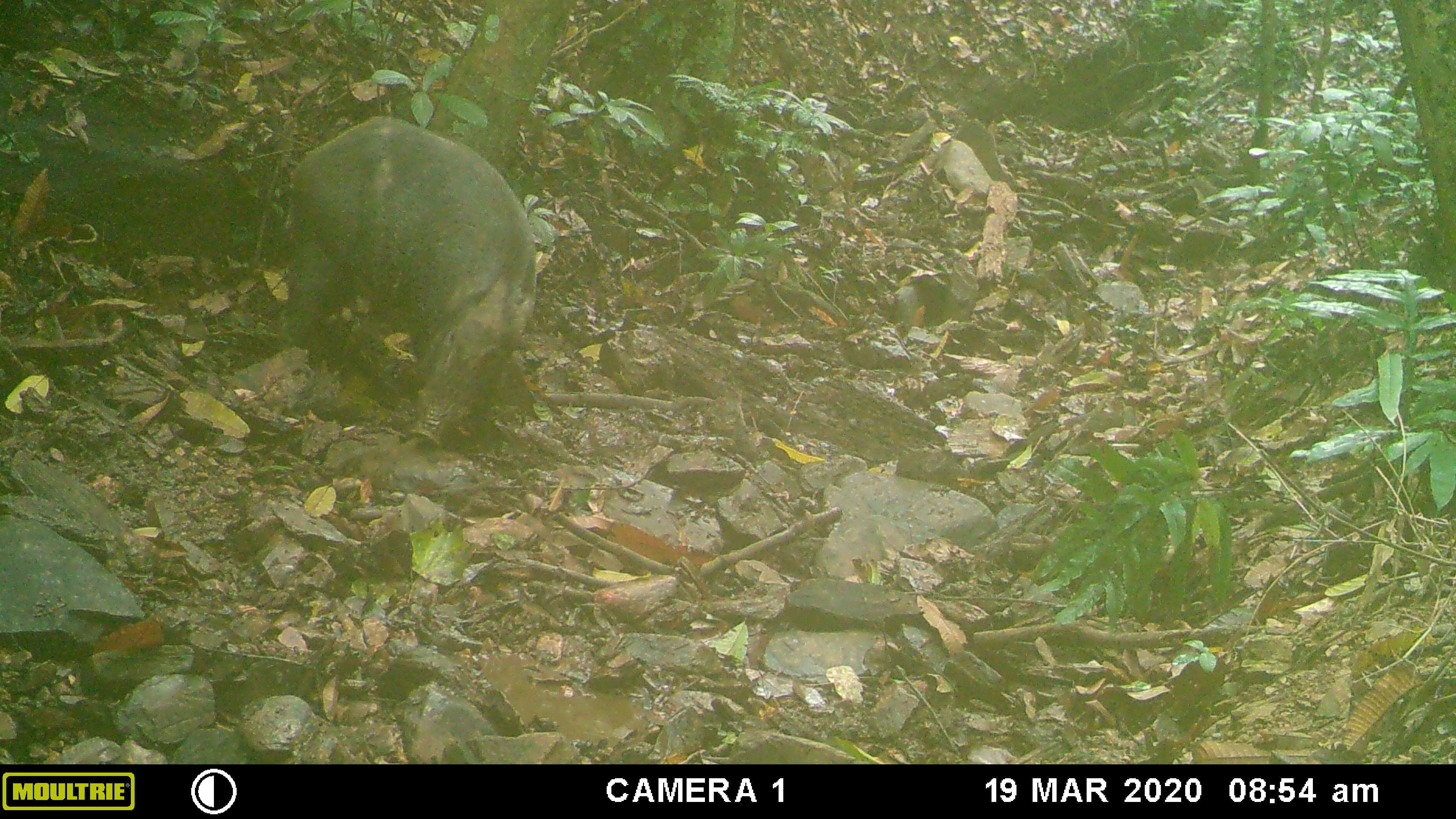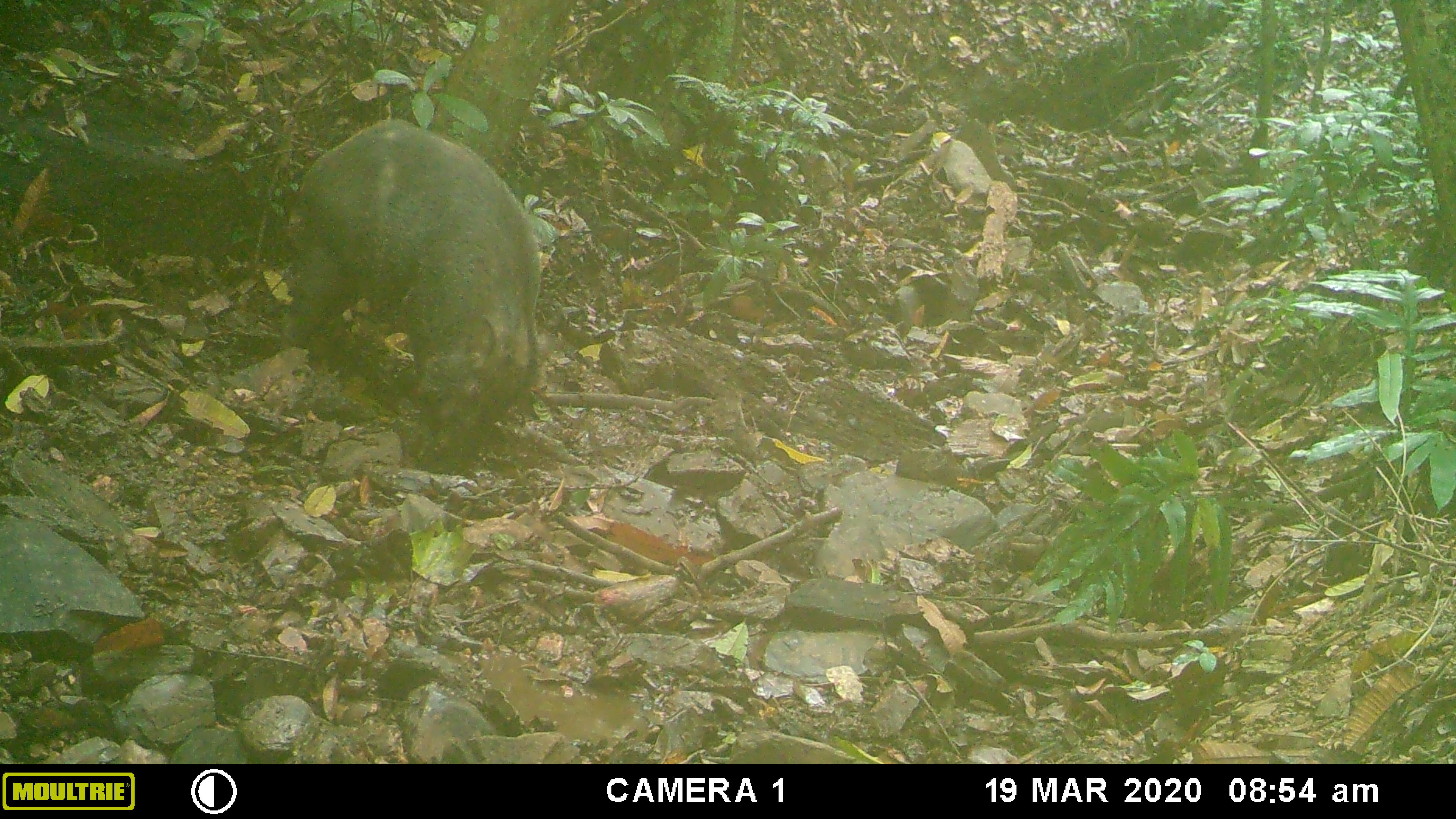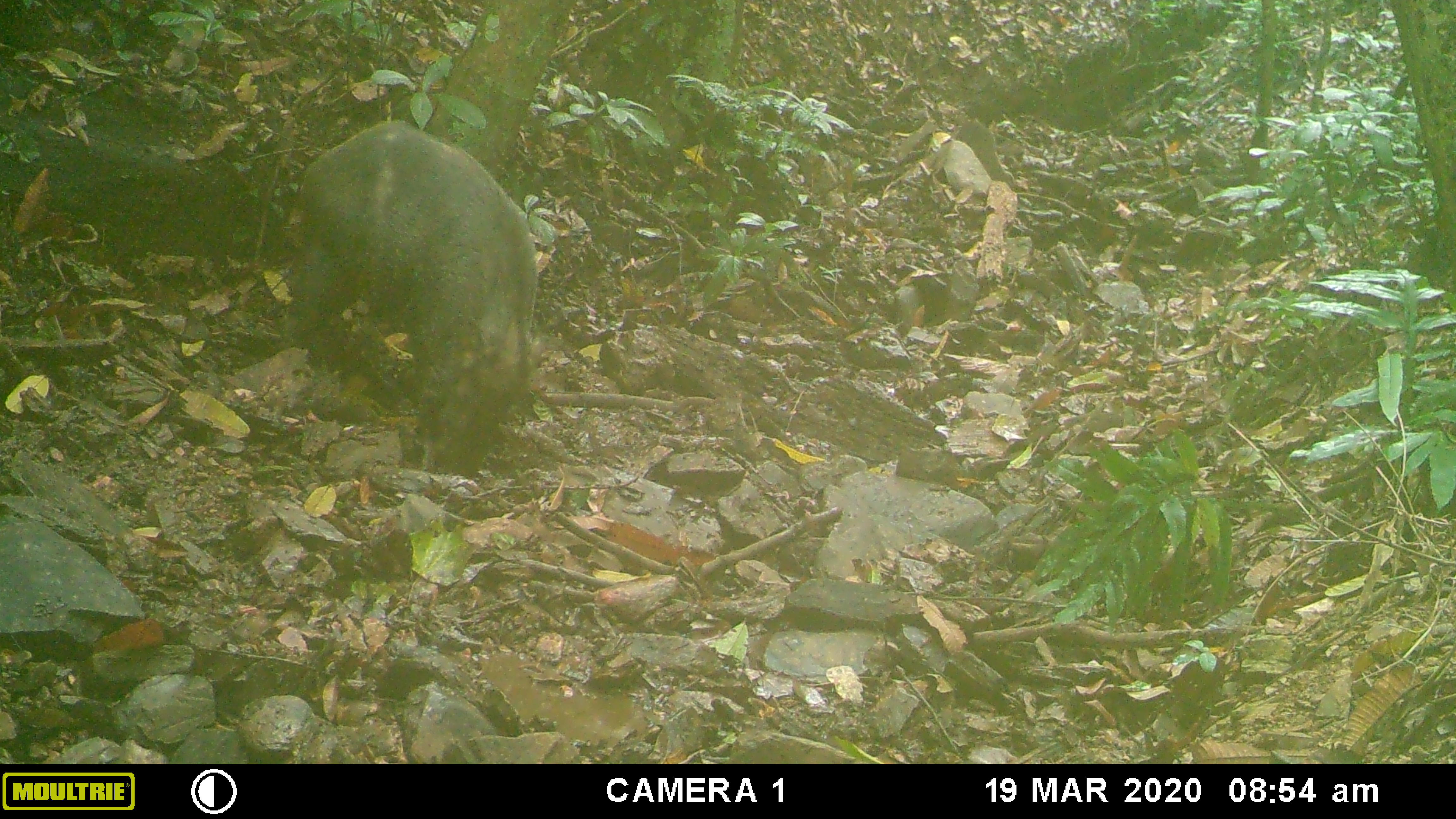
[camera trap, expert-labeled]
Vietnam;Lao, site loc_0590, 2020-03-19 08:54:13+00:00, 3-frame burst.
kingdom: Animalia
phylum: Chordata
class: Mammalia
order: Artiodactyla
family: Suidae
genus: Sus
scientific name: Sus scrofa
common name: eurasian wild pig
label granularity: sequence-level